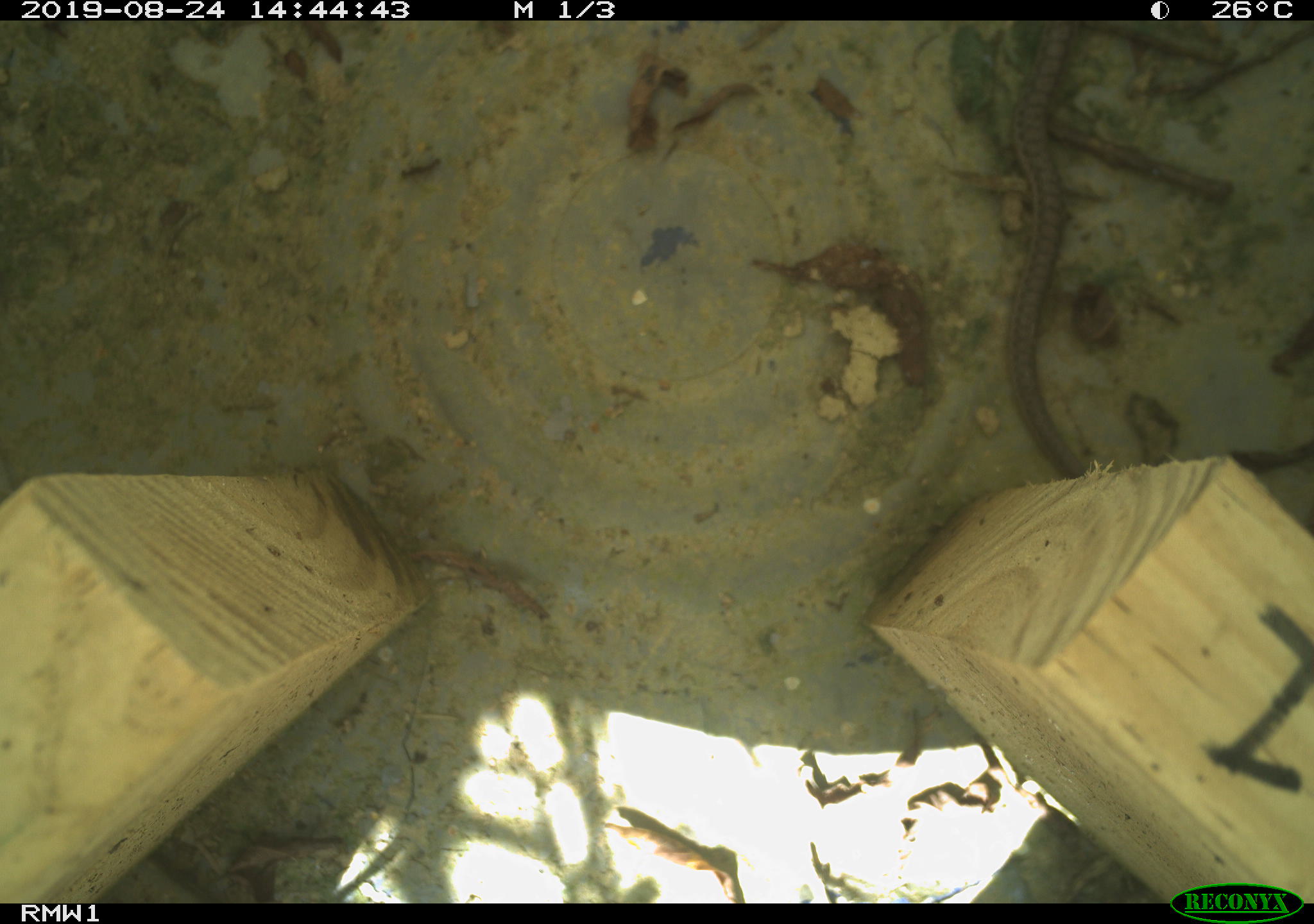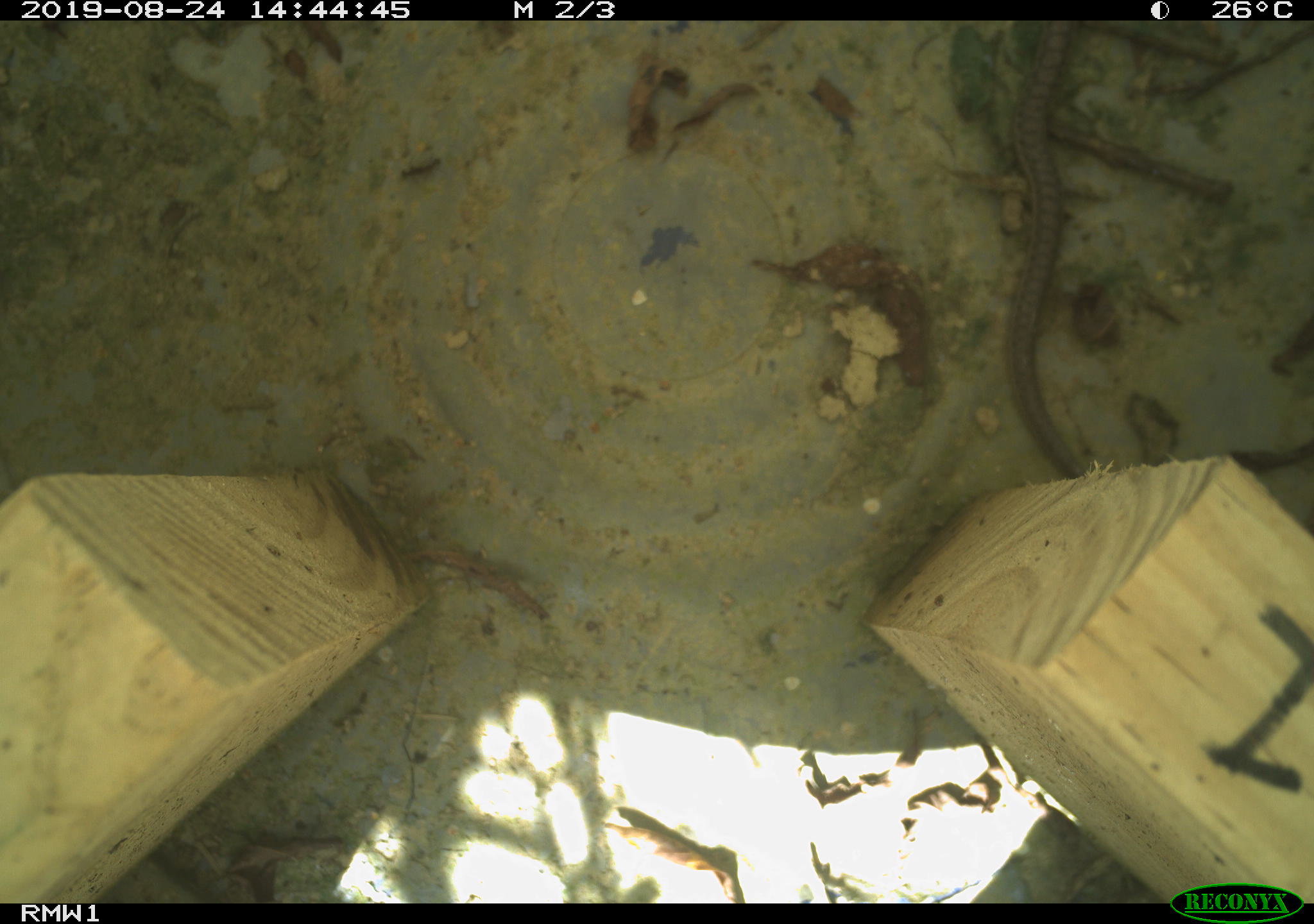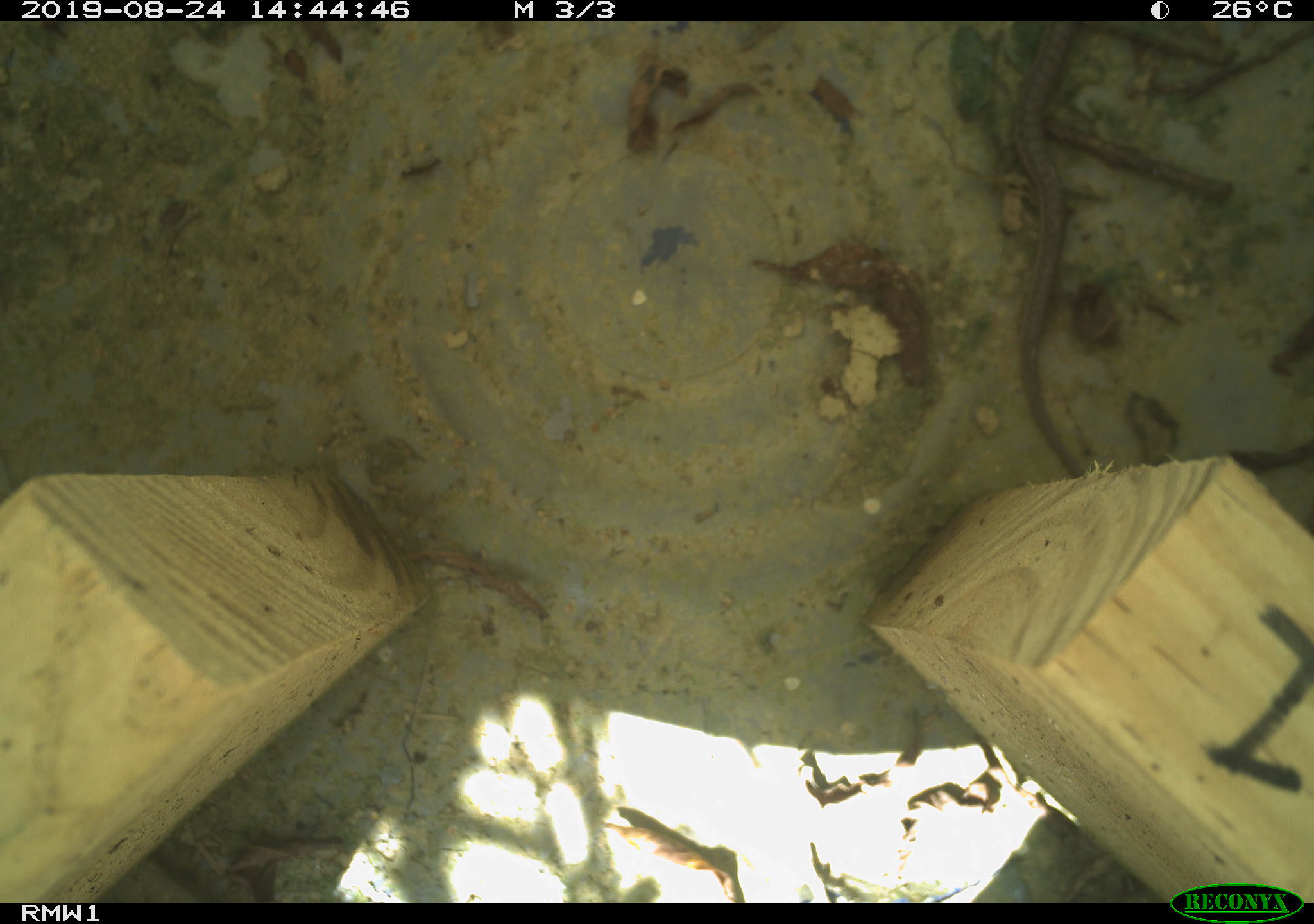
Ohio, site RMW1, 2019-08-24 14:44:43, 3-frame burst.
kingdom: Animalia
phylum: Chordata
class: Reptilia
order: Squamata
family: Colubridae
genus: Thamnophis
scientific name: Thamnophis sirtalis sirtalis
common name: eastern gartersnake